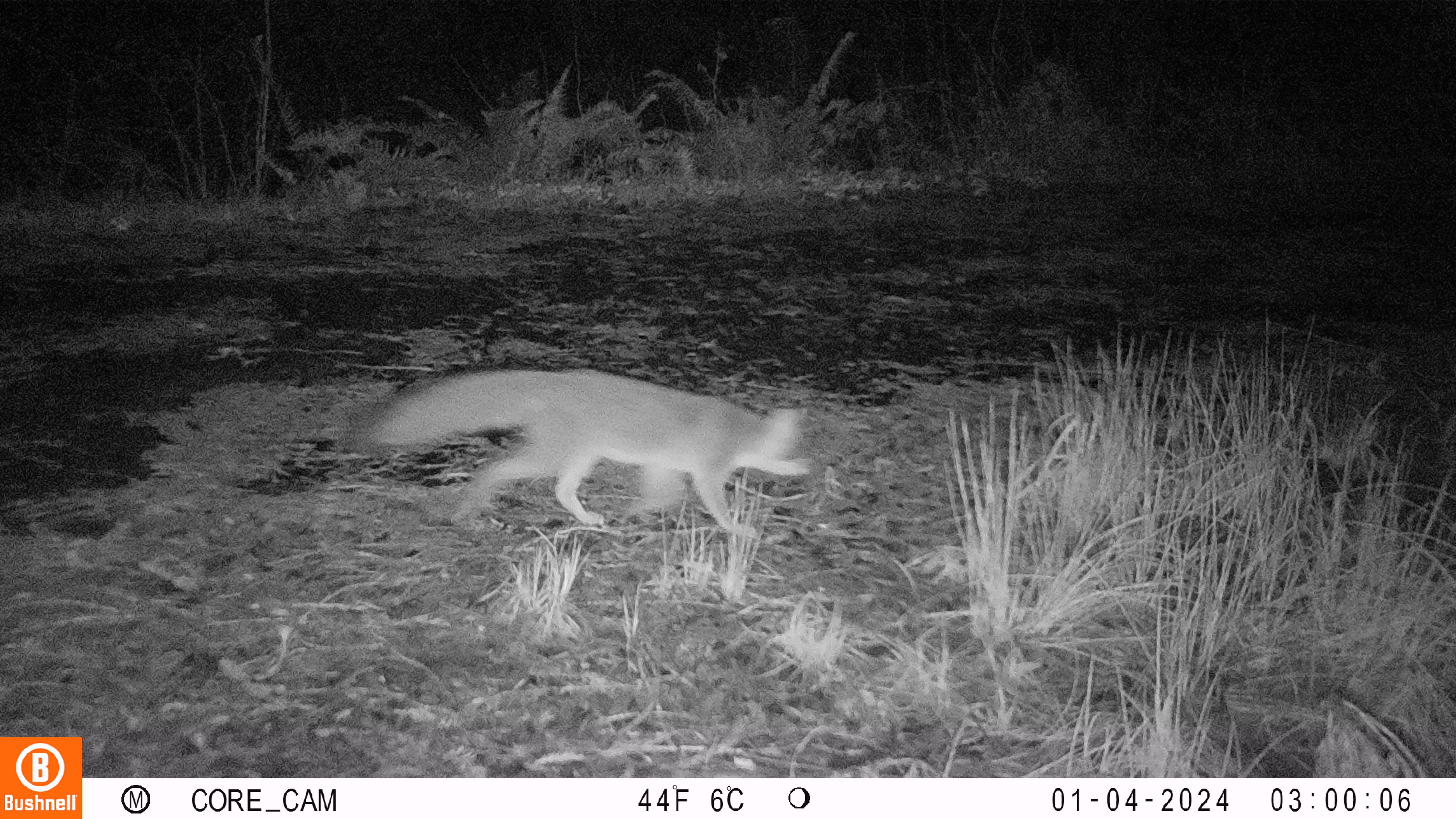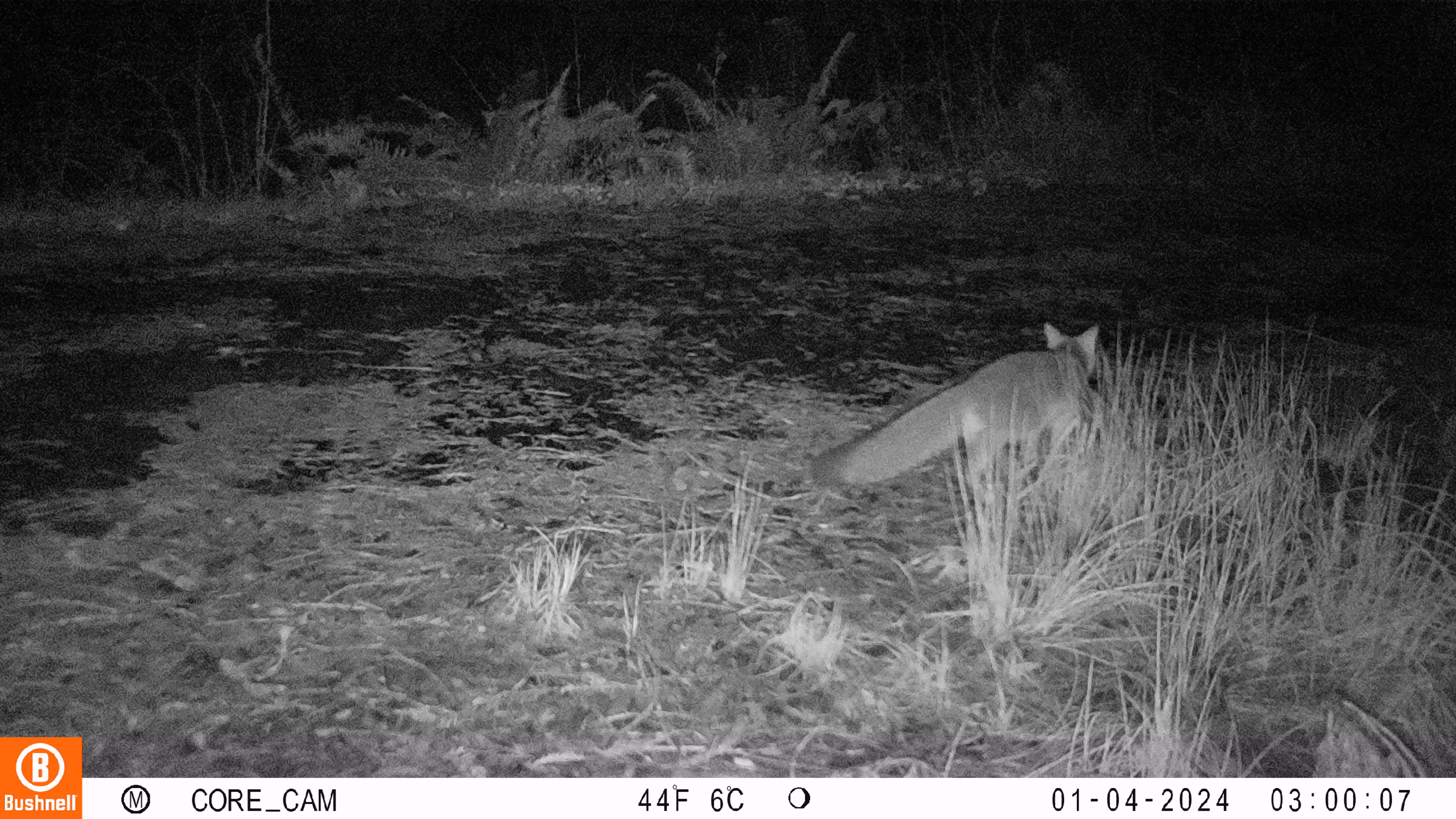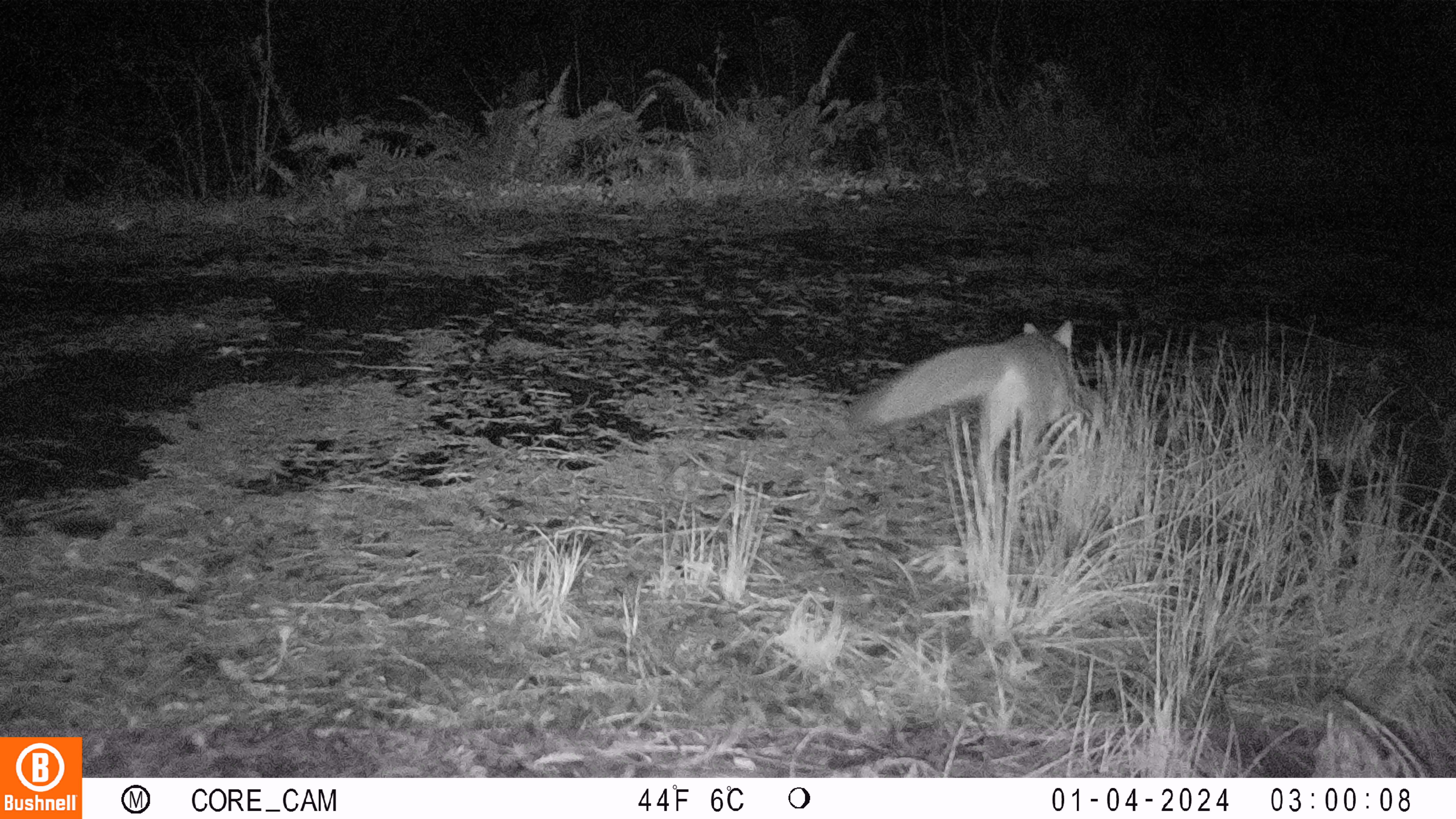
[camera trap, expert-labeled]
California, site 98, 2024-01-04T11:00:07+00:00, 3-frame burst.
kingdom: Animalia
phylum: Chordata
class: Mammalia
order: Carnivora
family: Canidae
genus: Urocyon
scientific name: Urocyon cinereoargenteus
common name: gray fox